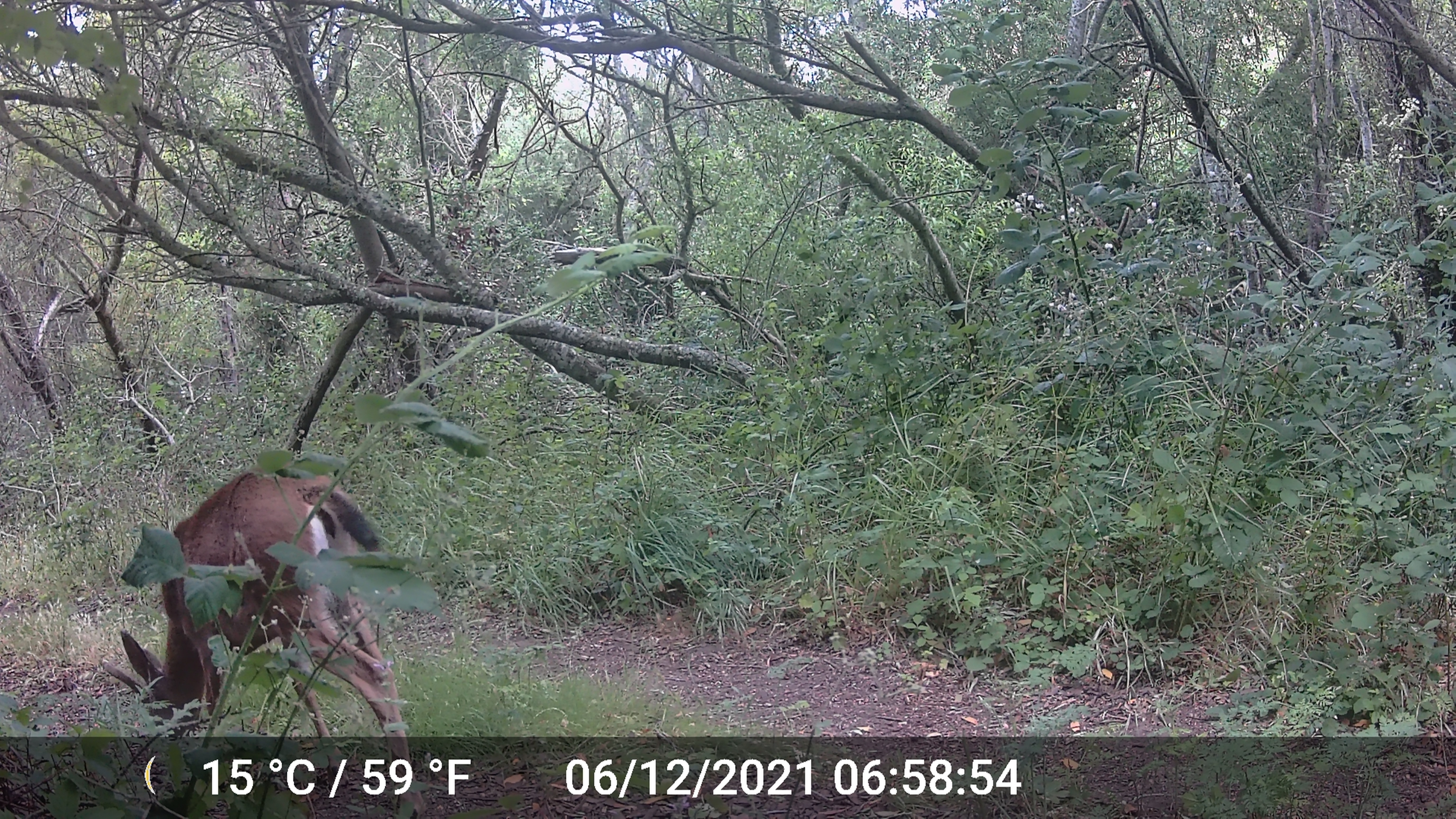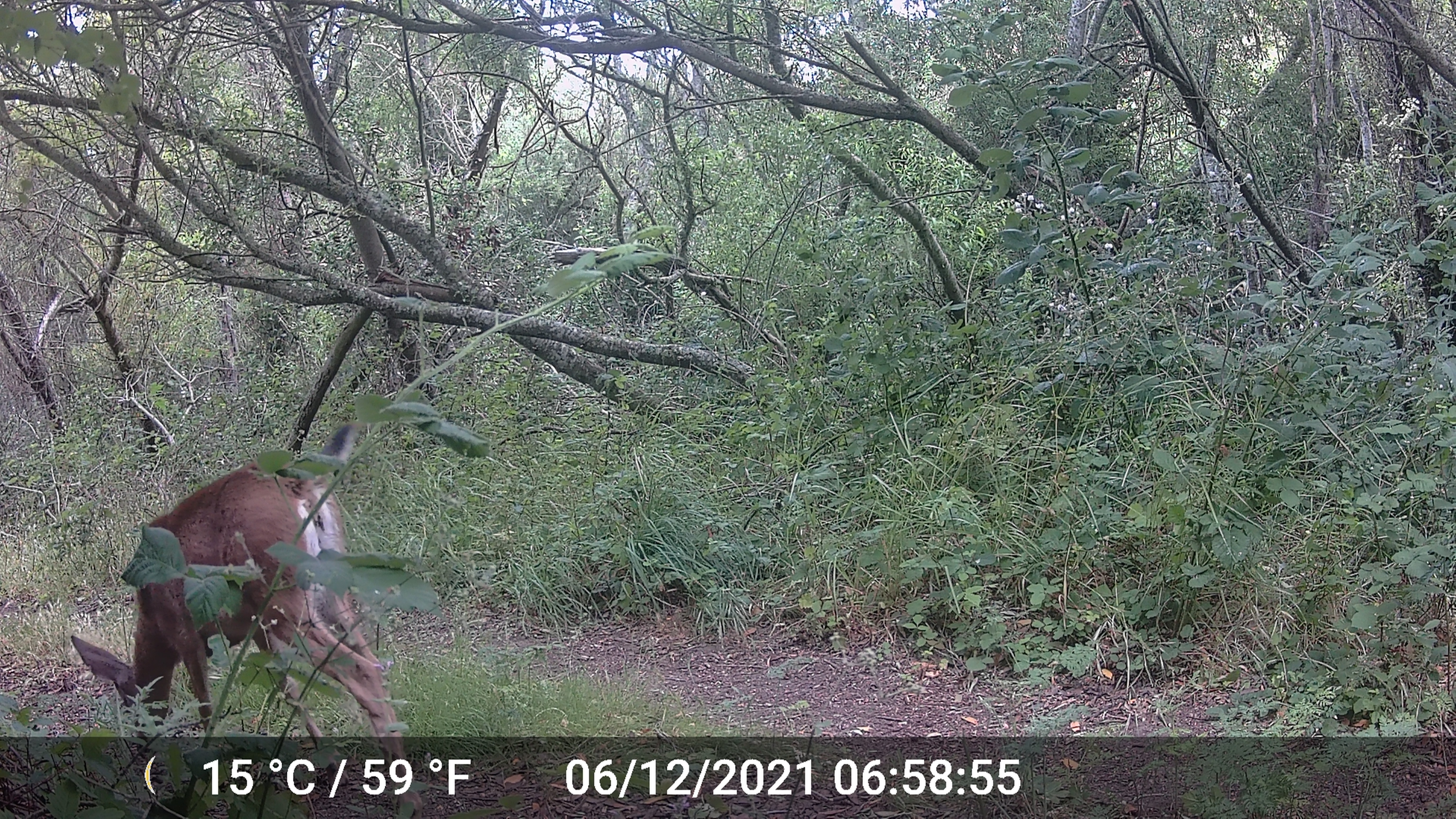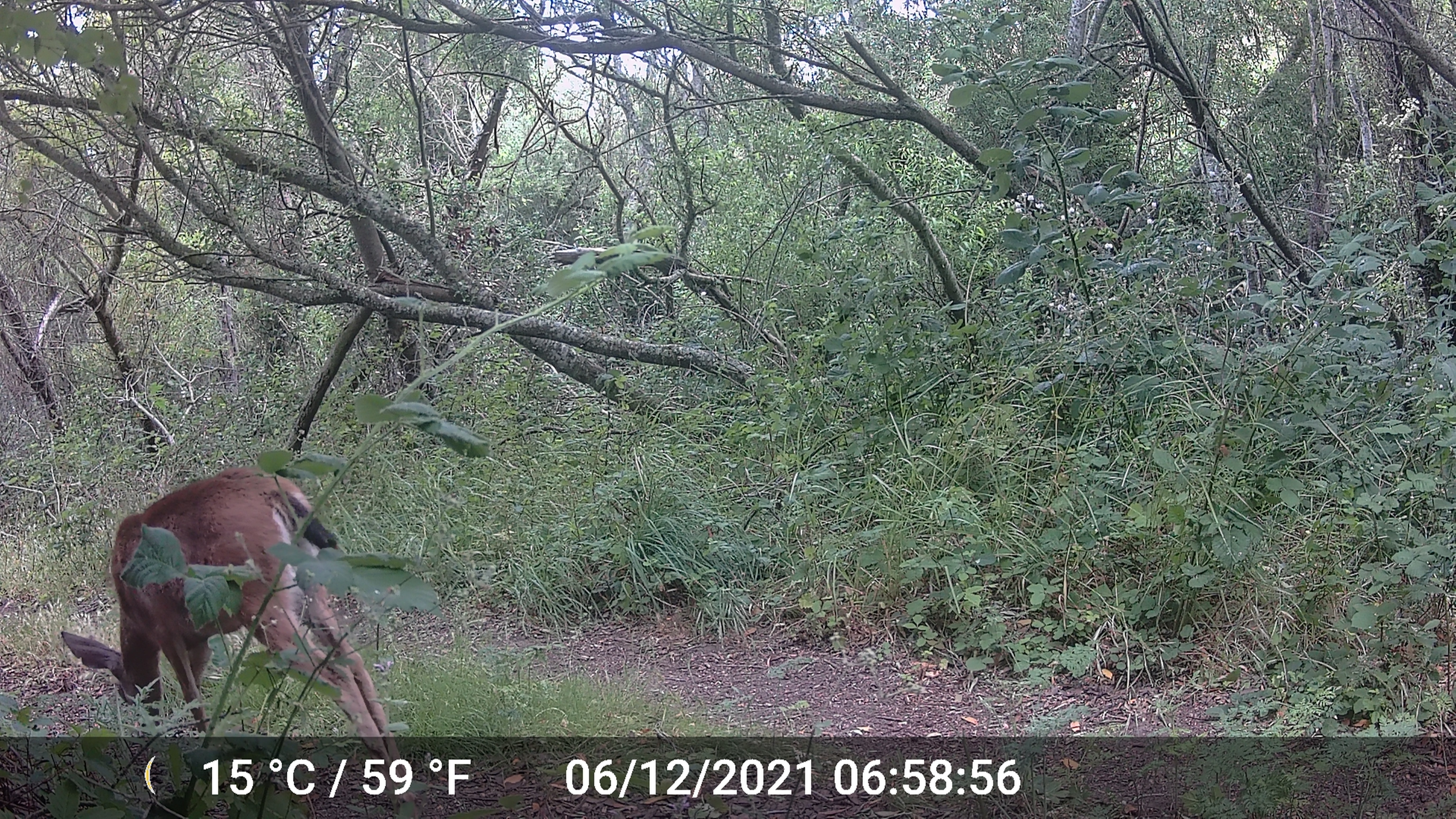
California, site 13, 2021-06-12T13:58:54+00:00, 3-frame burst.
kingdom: Animalia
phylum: Chordata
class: Mammalia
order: Artiodactyla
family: Cervidae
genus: Odocoileus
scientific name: Odocoileus hemionus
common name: mule deer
Mule deer (Odocoileus hemionus).